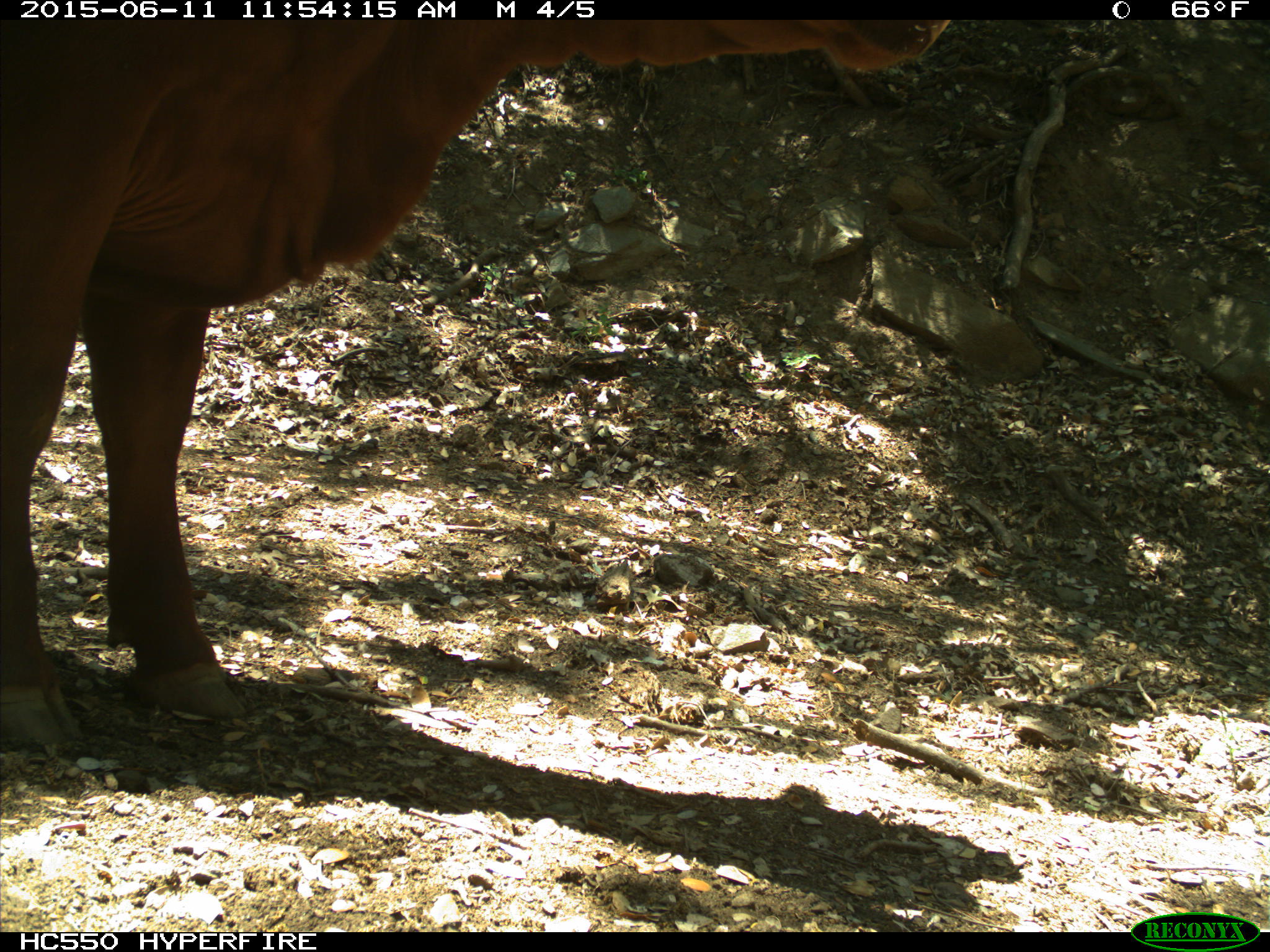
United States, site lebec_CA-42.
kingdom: Animalia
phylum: Chordata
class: Mammalia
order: Artiodactyla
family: Bovidae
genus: Bos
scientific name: Bos taurus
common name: domestic cow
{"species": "Bos taurus (domestic cow)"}